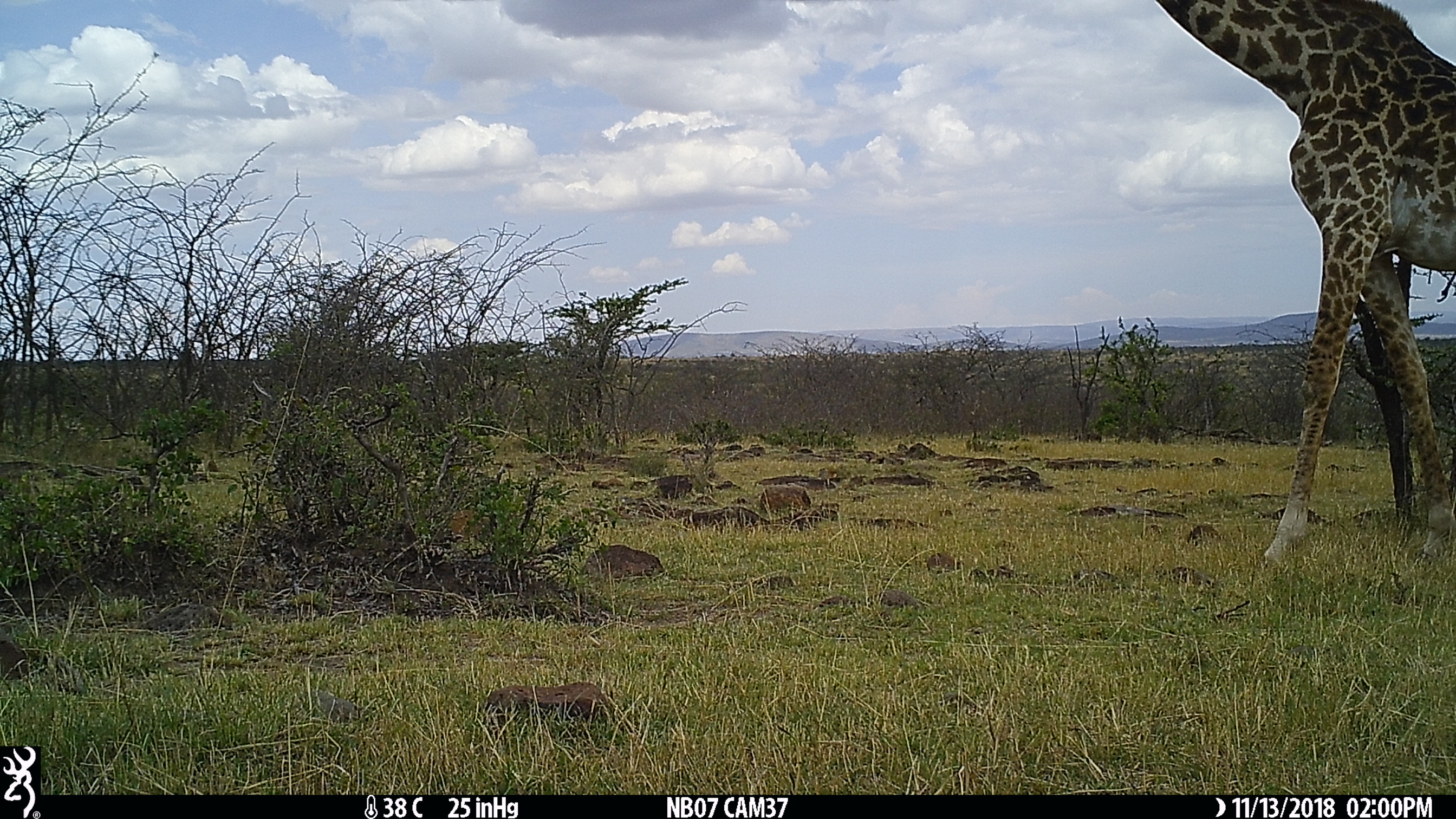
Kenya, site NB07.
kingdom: Animalia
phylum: Chordata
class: Mammalia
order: Artiodactyla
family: Giraffidae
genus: Giraffa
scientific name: Giraffa camelopardalis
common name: northern giraffe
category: giraffe